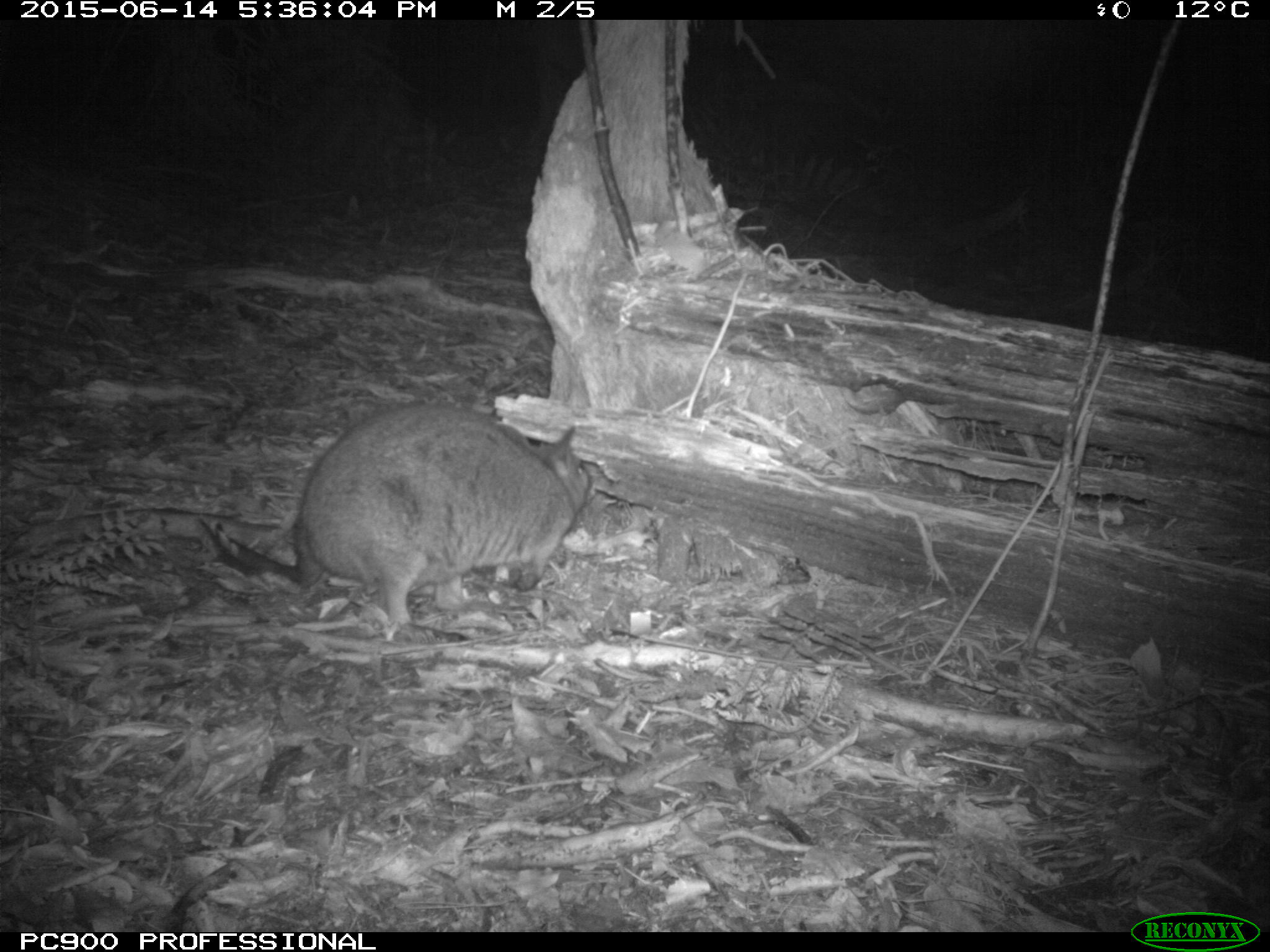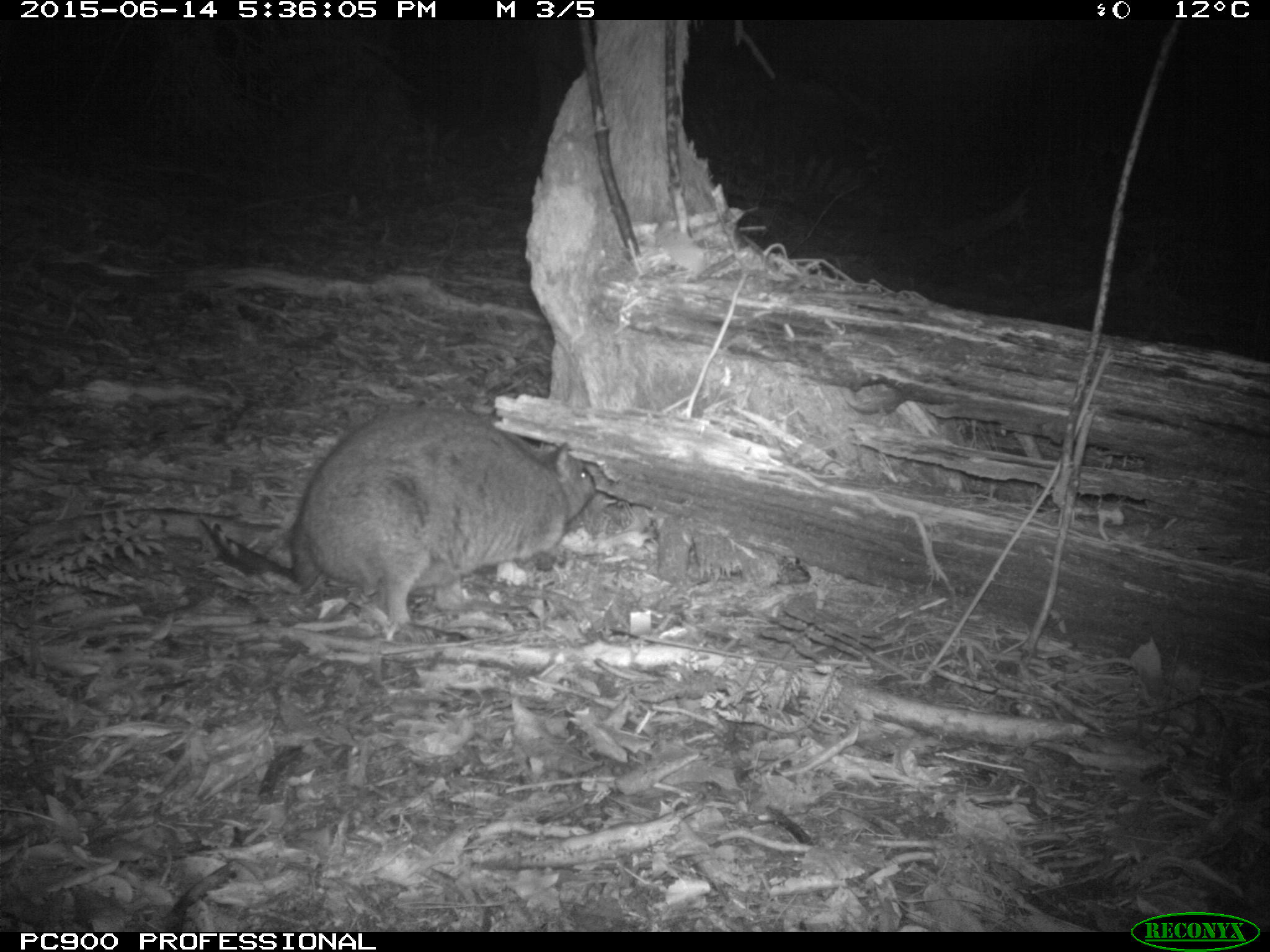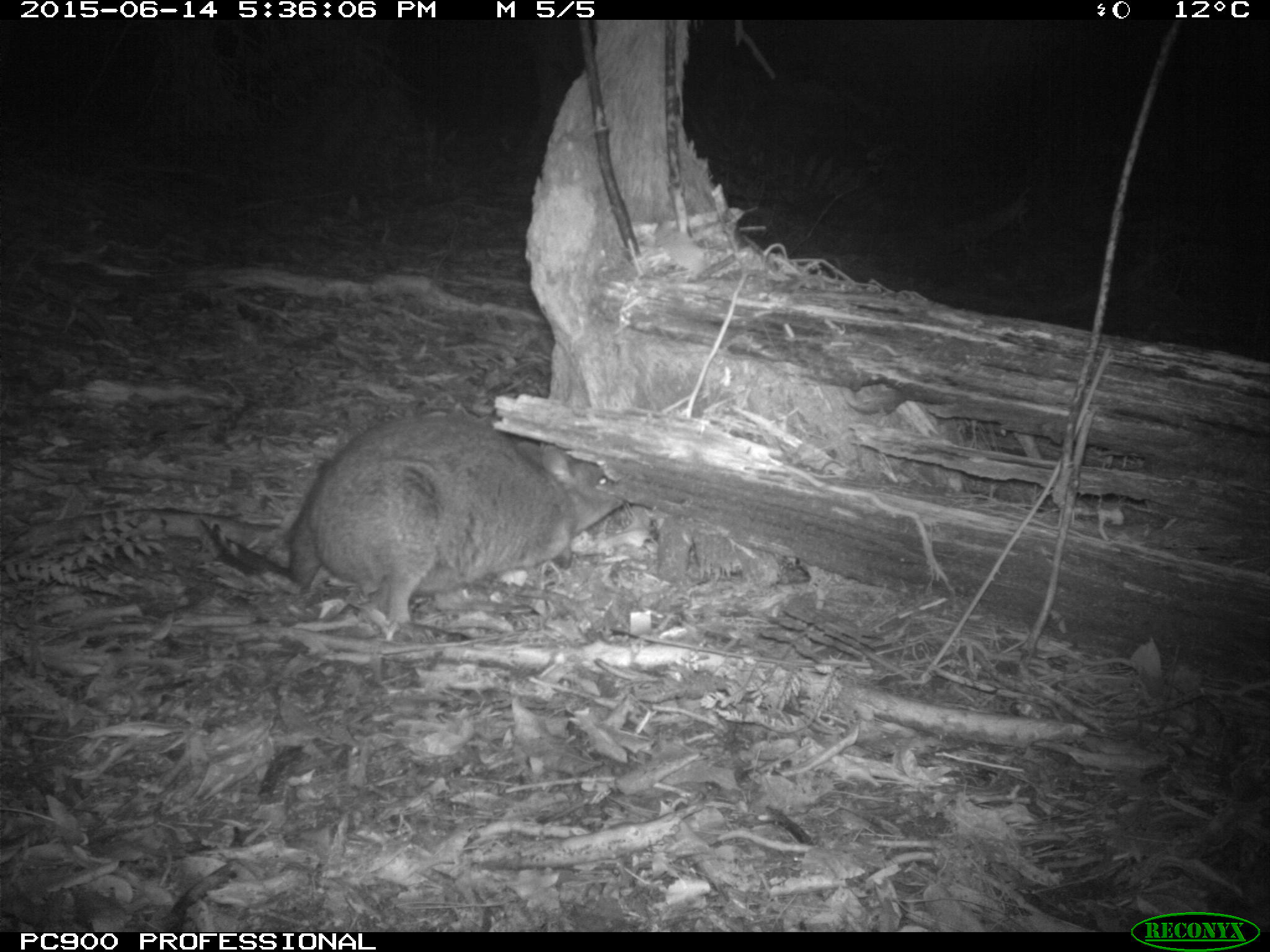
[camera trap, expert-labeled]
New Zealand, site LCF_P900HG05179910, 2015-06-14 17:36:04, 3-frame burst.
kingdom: Animalia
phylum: Chordata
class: Mammalia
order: Diprotodontia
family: Macropodidae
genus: Notamacropus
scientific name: Notamacropus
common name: wallaby